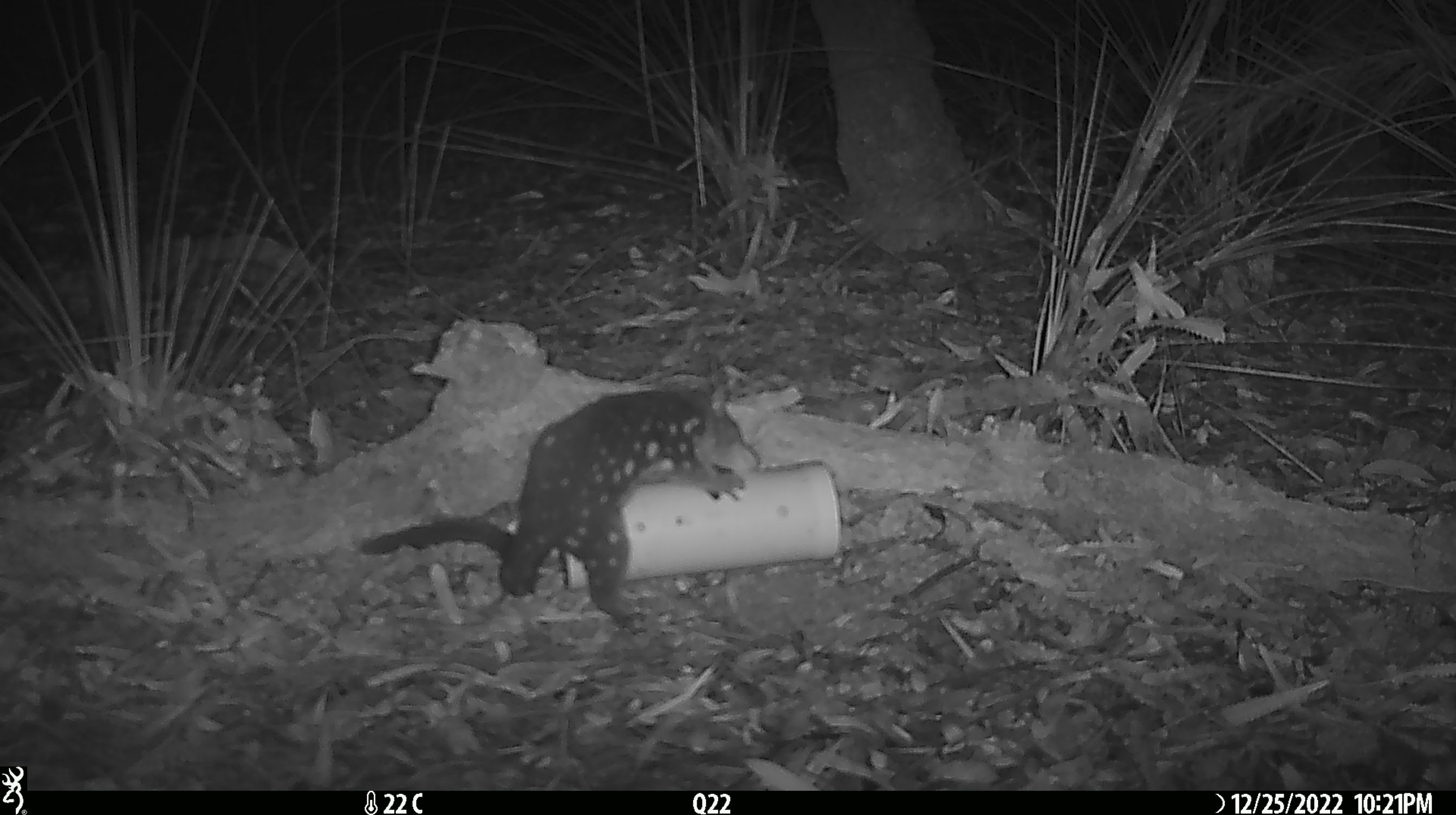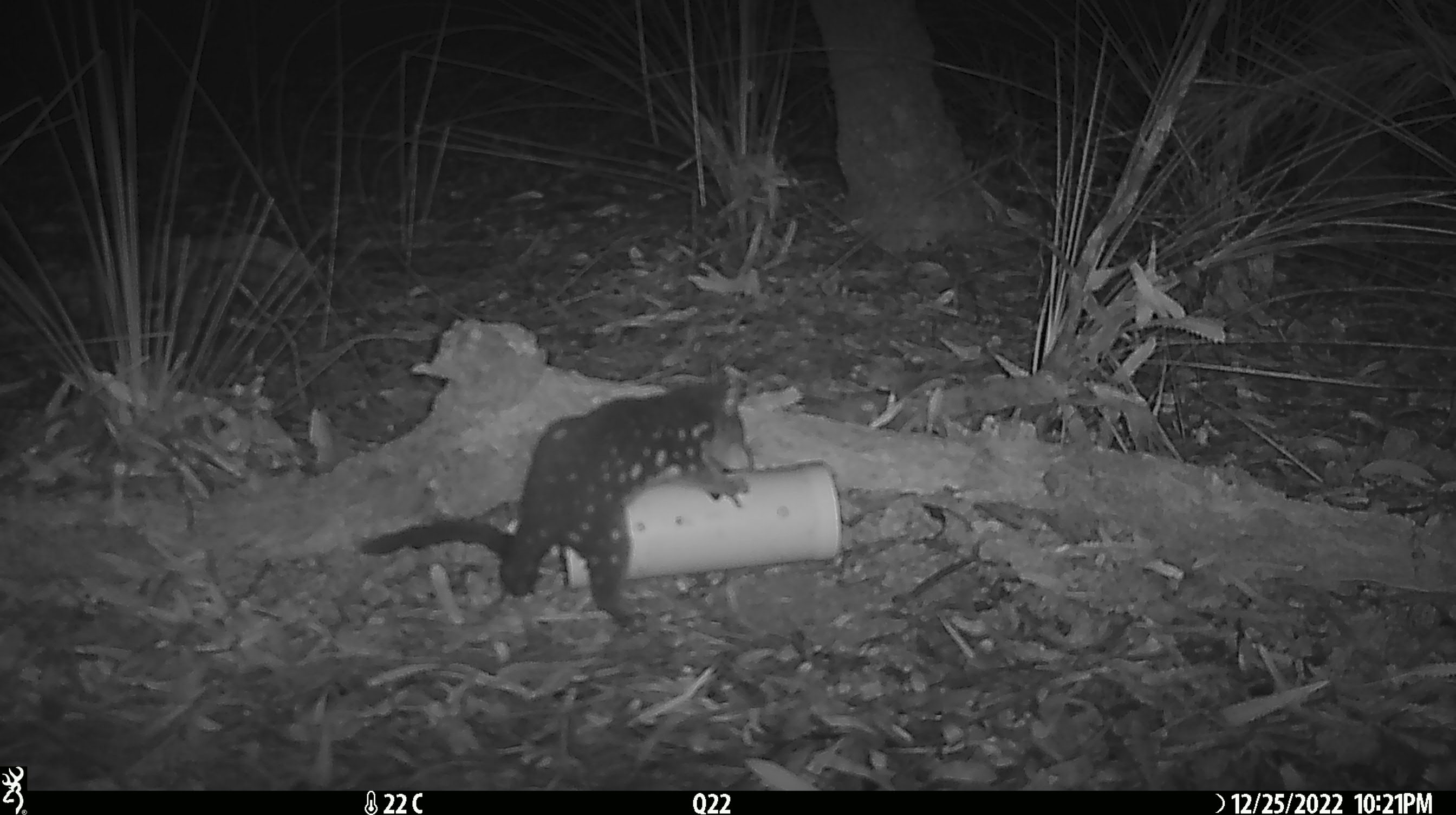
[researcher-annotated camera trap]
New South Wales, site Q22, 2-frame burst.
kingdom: Animalia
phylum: Chordata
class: Mammalia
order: Dasyuromorphia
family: Dasyuridae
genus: Dasyurus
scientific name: Dasyurus maculatus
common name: spotted-tailed quoll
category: quoll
Quoll (spotted-tailed quoll) (Dasyurus maculatus).